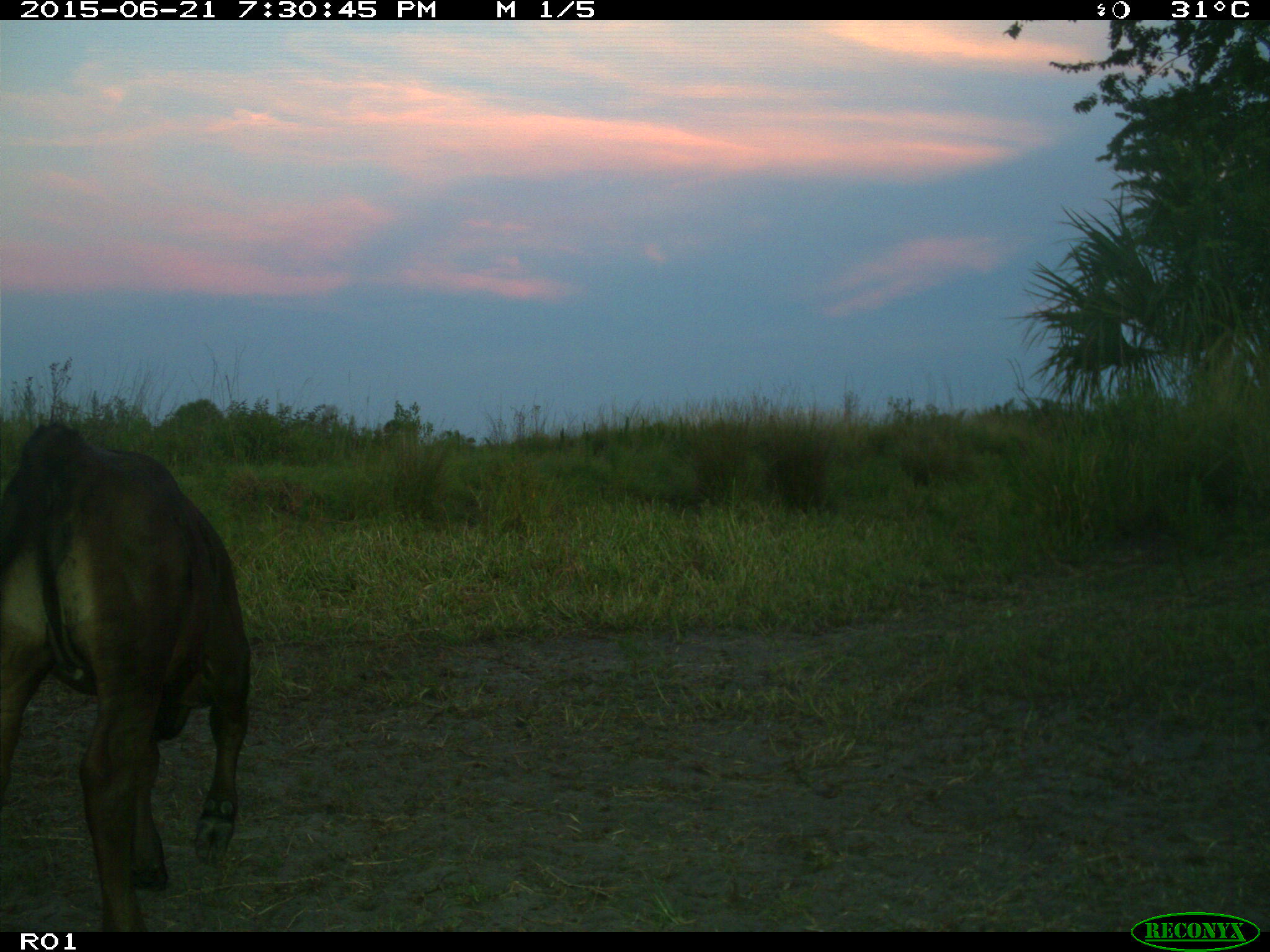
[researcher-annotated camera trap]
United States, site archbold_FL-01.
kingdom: Animalia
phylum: Chordata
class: Mammalia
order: Artiodactyla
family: Bovidae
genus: Bos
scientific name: Bos taurus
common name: domestic cow